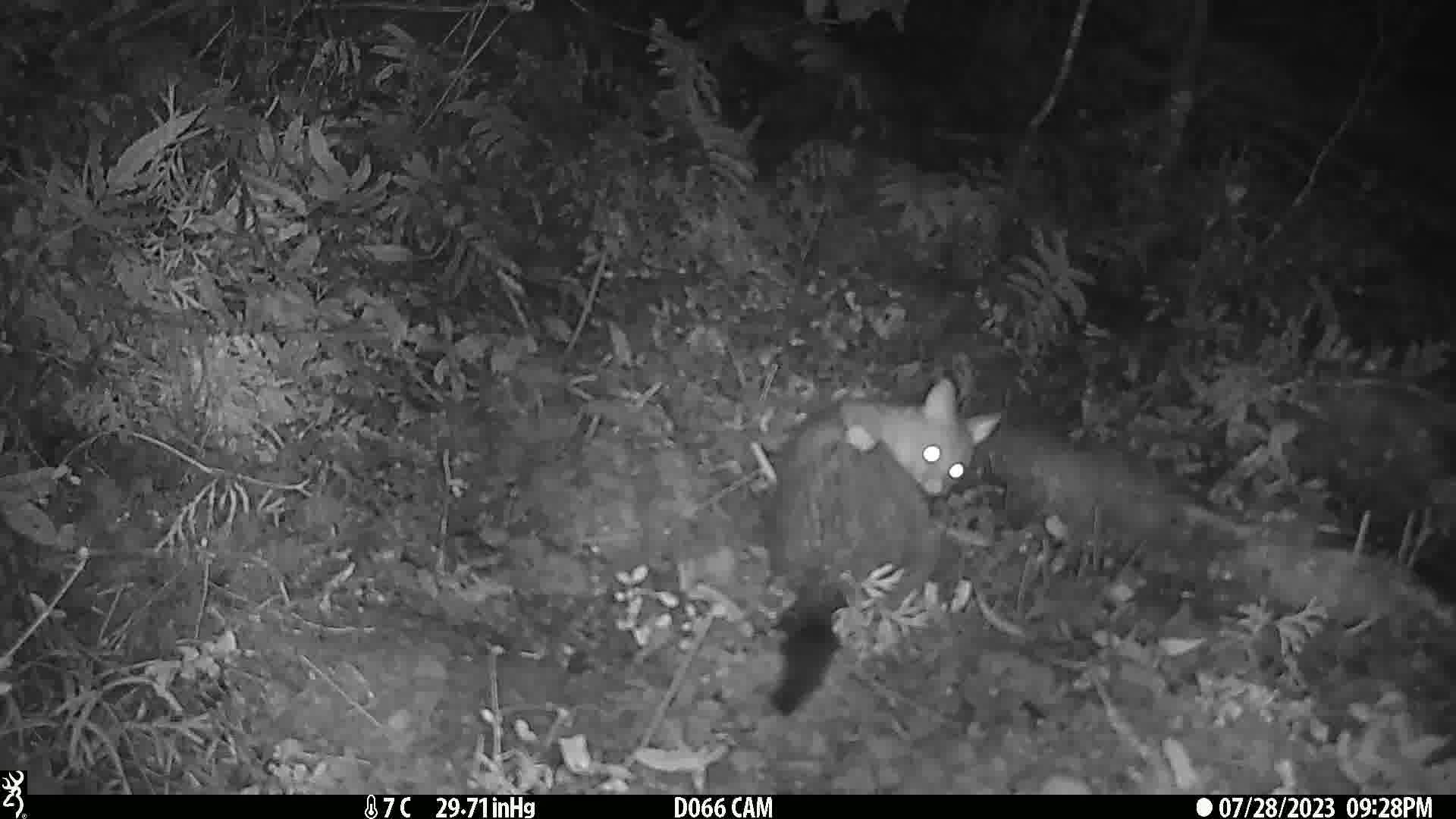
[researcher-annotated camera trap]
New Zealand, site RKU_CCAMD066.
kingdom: Animalia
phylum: Chordata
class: Mammalia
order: Diprotodontia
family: Phalangeridae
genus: Trichosurus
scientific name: Trichosurus vulpecula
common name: common brushtail possum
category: possum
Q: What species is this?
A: Possum (common brushtail possum) (Trichosurus vulpecula).